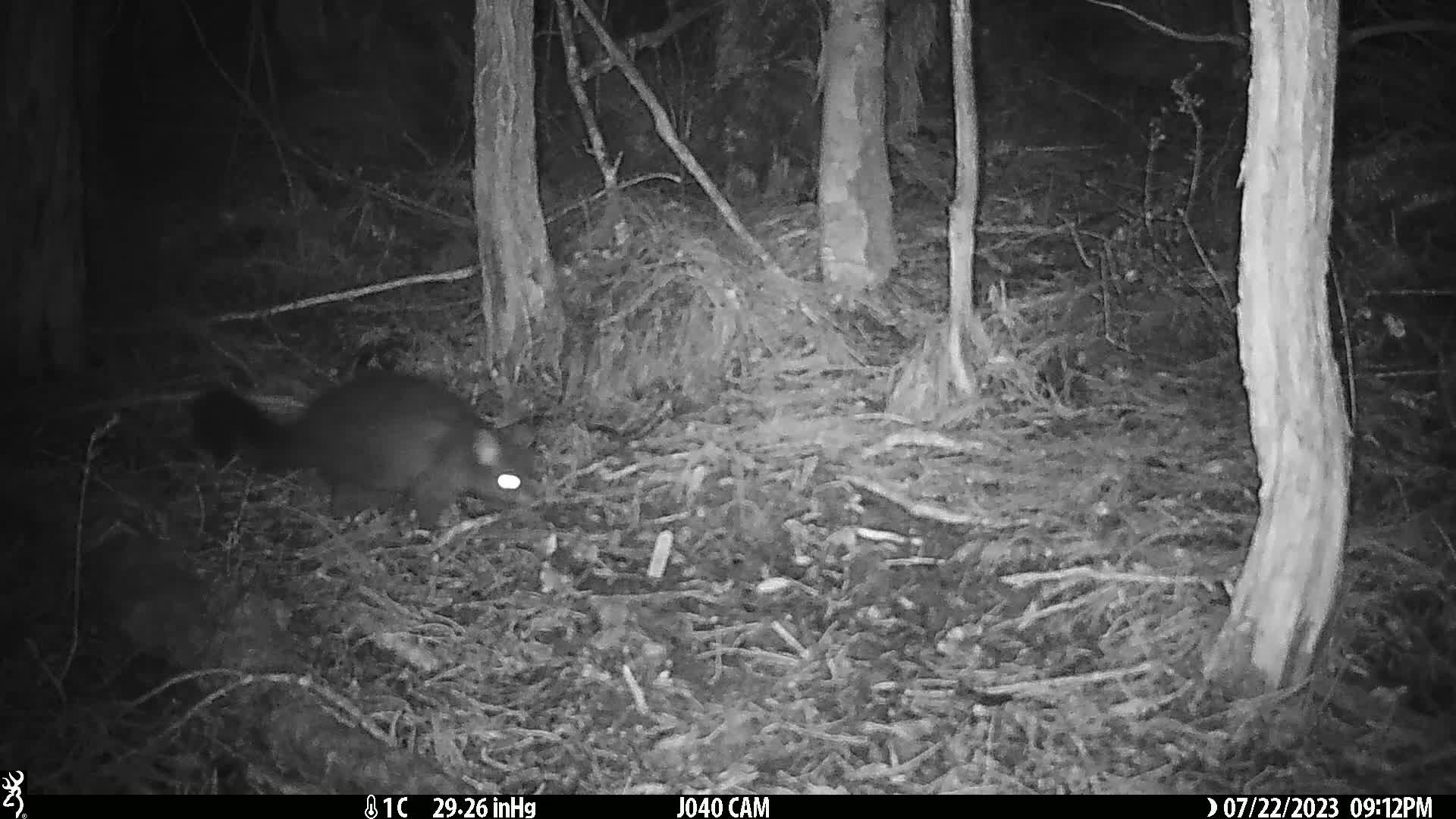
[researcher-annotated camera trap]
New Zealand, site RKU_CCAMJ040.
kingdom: Animalia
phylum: Chordata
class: Mammalia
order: Diprotodontia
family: Phalangeridae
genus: Trichosurus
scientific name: Trichosurus vulpecula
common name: common brushtail possum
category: possum